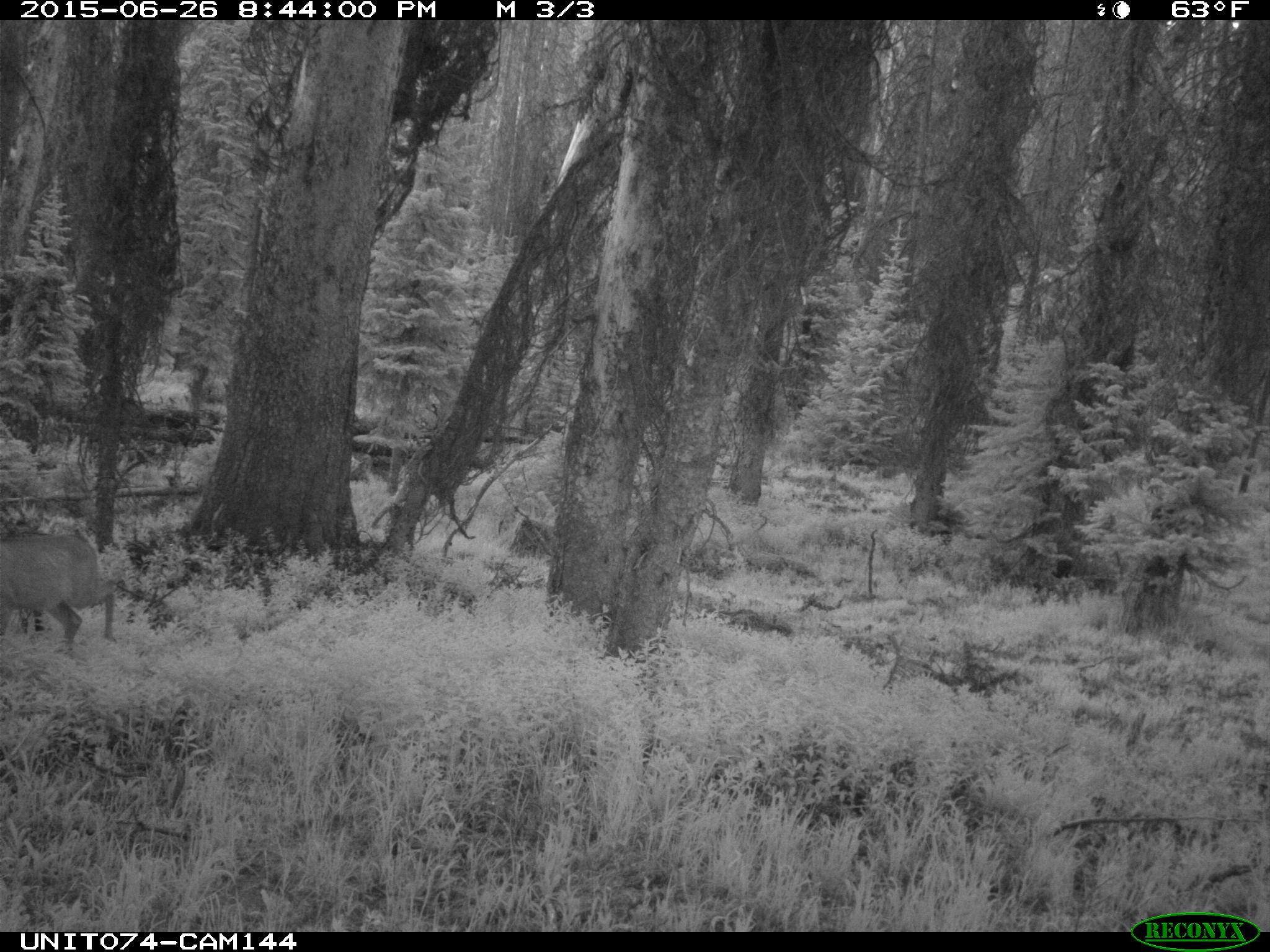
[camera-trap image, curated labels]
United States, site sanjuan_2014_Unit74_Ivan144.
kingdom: Animalia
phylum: Chordata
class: Mammalia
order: Artiodactyla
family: Cervidae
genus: Odocoileus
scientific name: Odocoileus hemionus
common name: mule deer